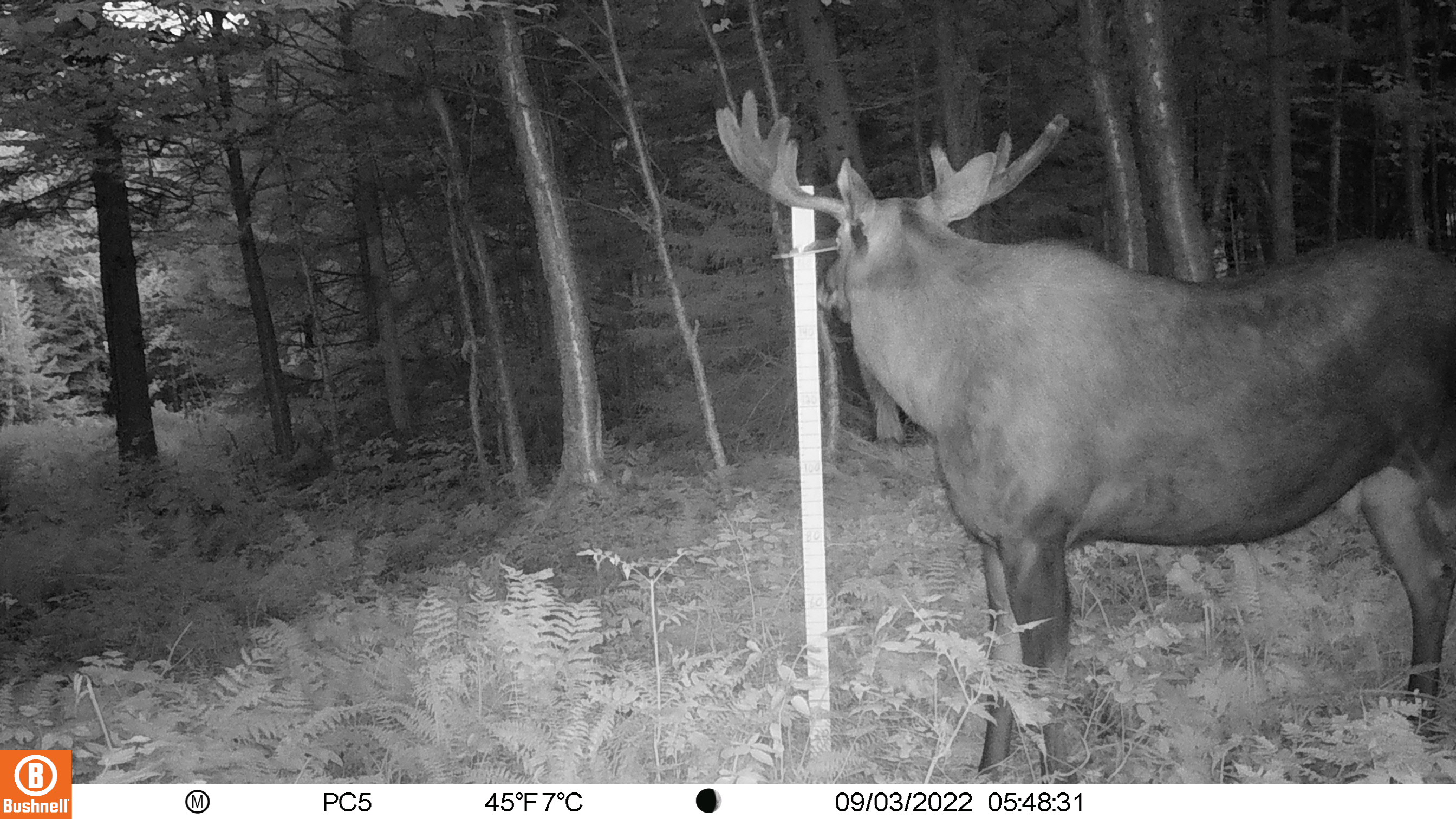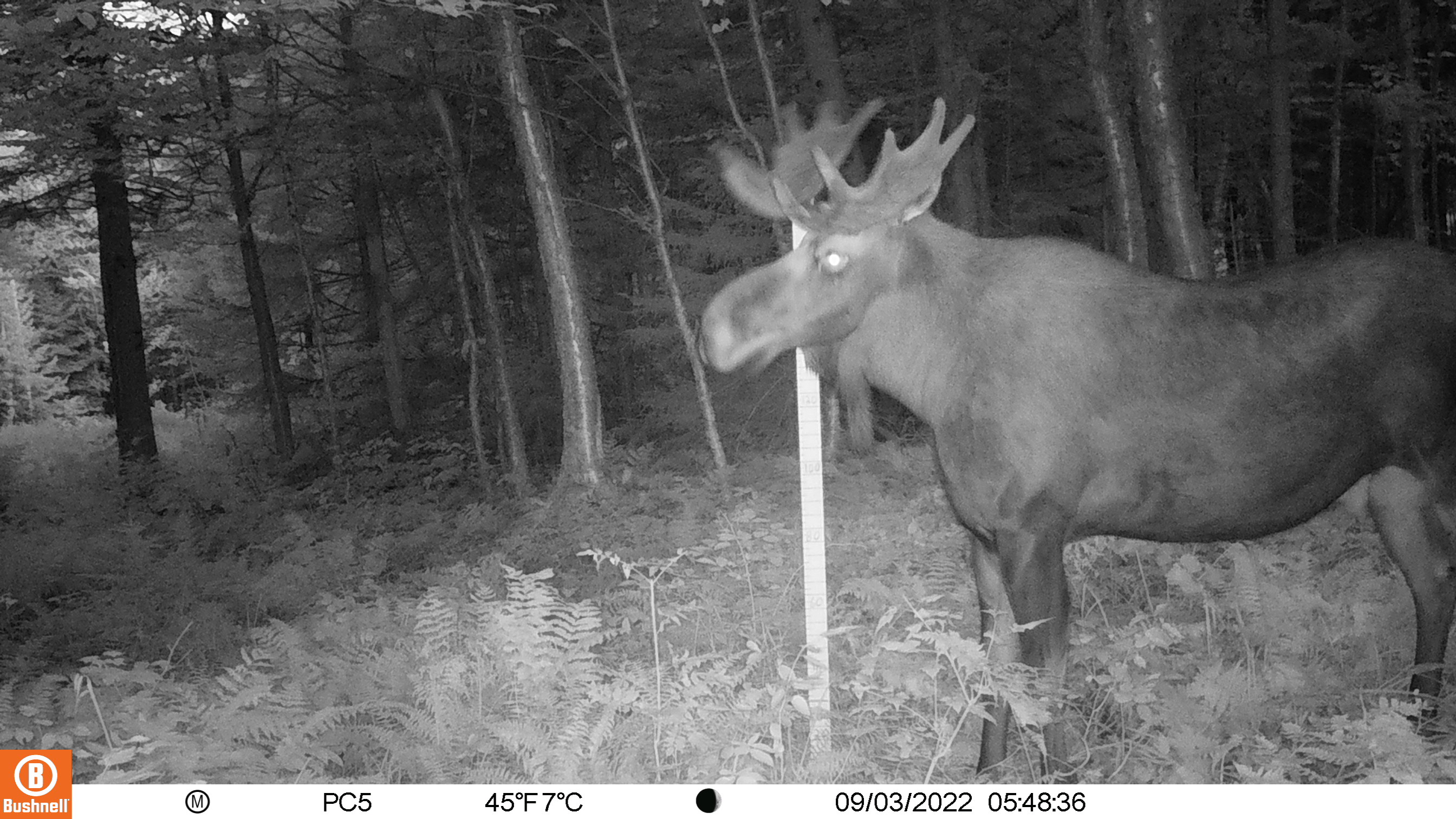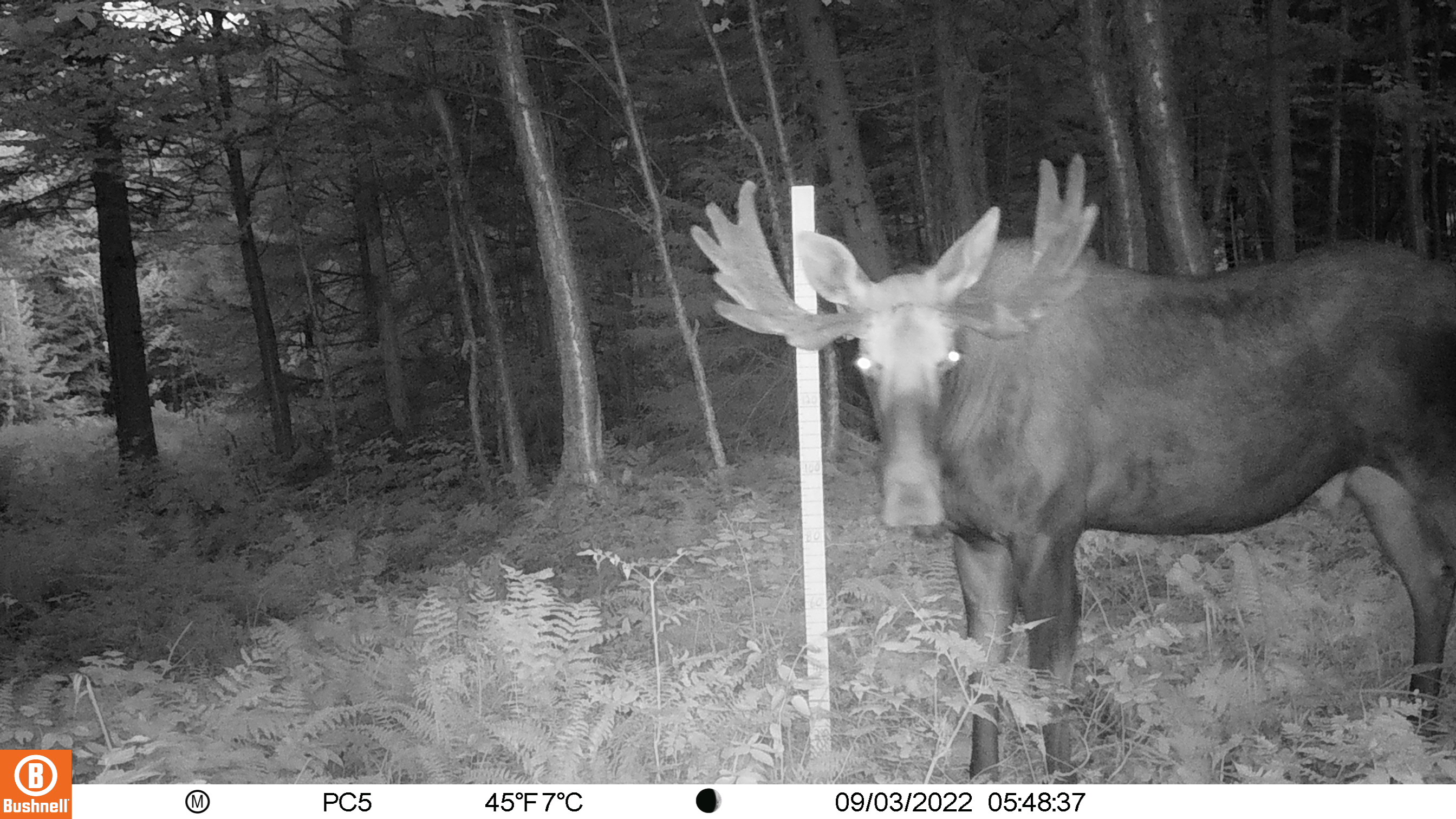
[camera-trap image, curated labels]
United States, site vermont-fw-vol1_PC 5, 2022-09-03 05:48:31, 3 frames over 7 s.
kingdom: Animalia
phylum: Chordata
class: Mammalia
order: Artiodactyla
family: Cervidae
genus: Alces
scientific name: Alces alces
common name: moose